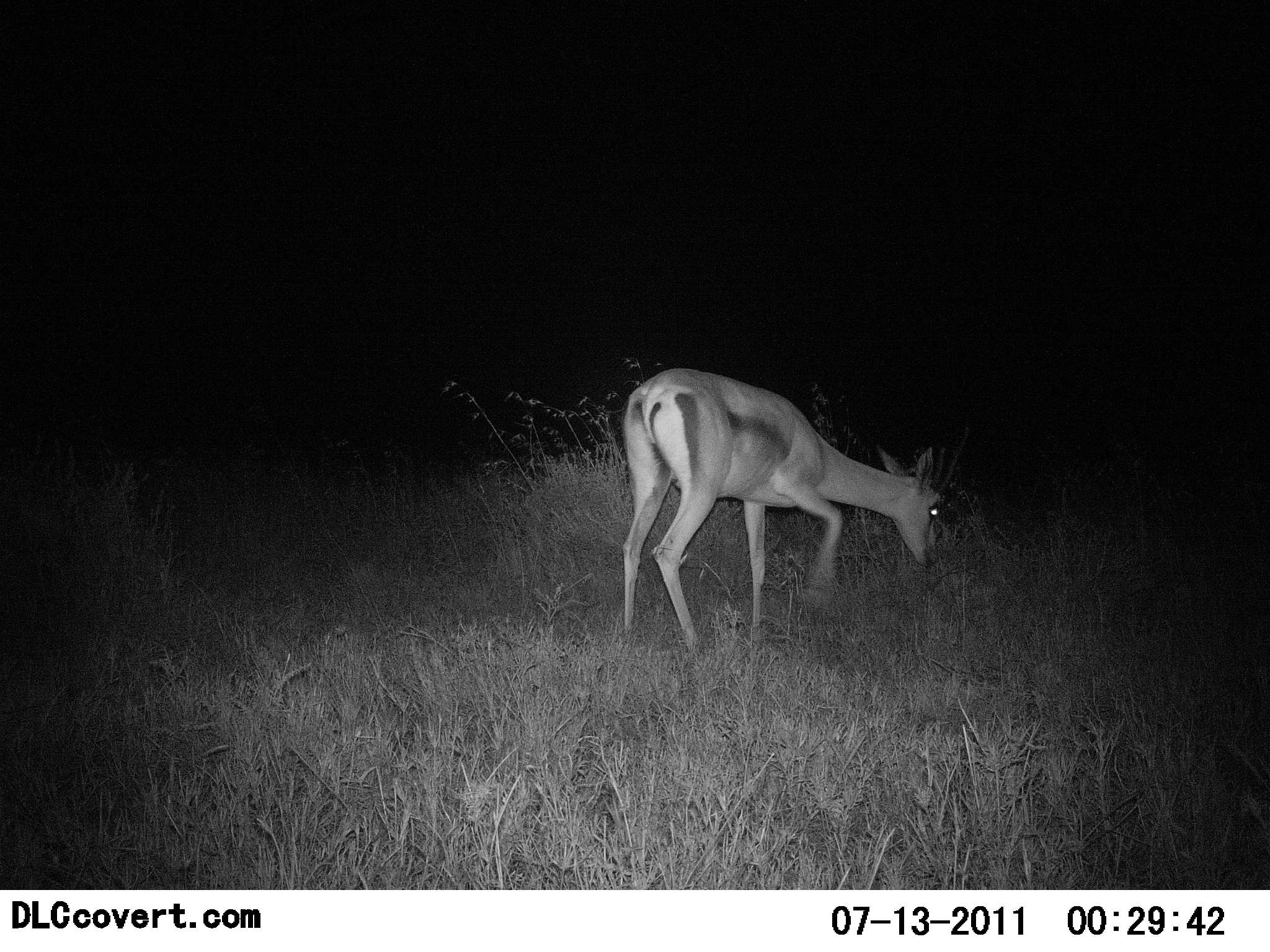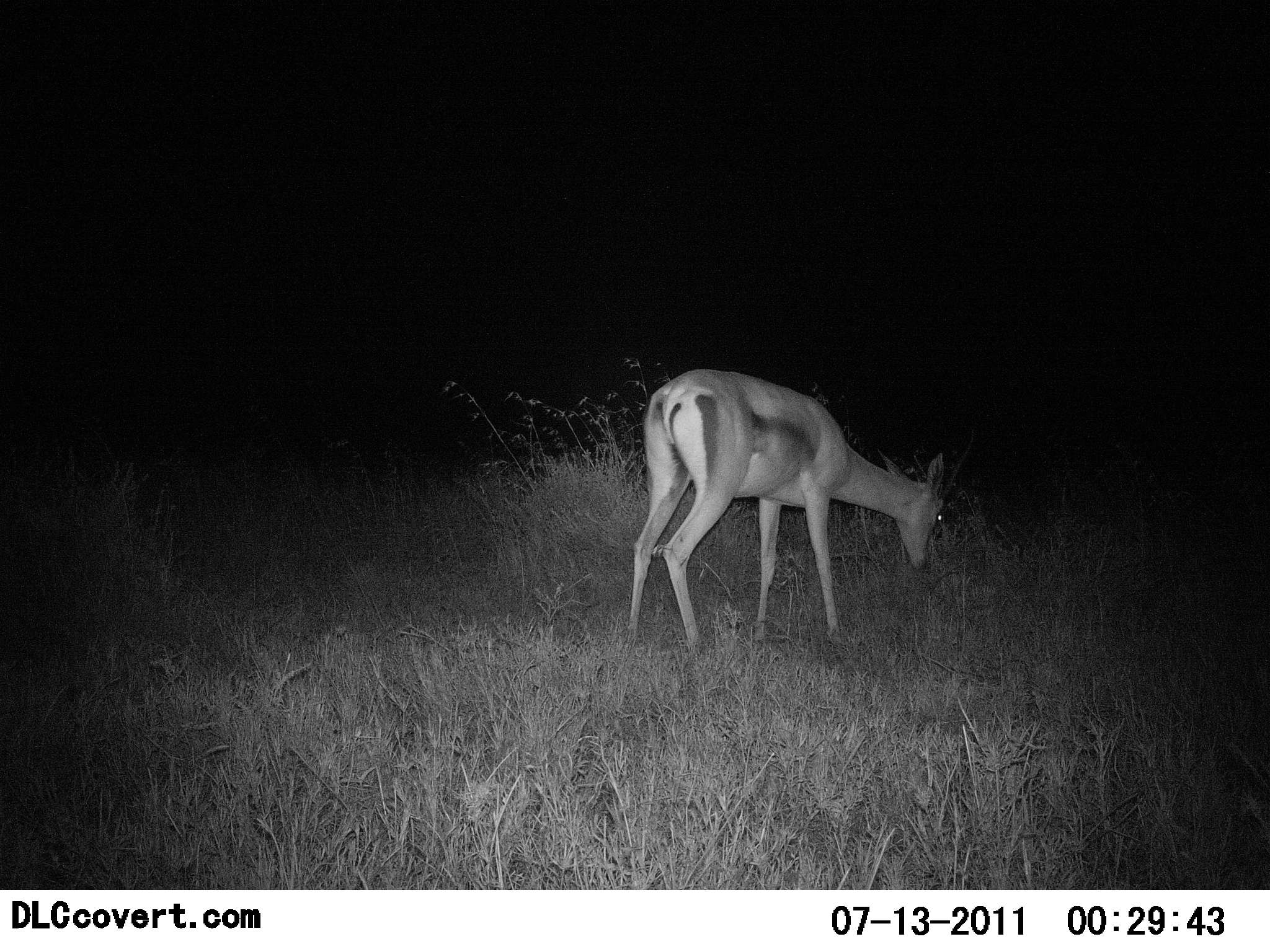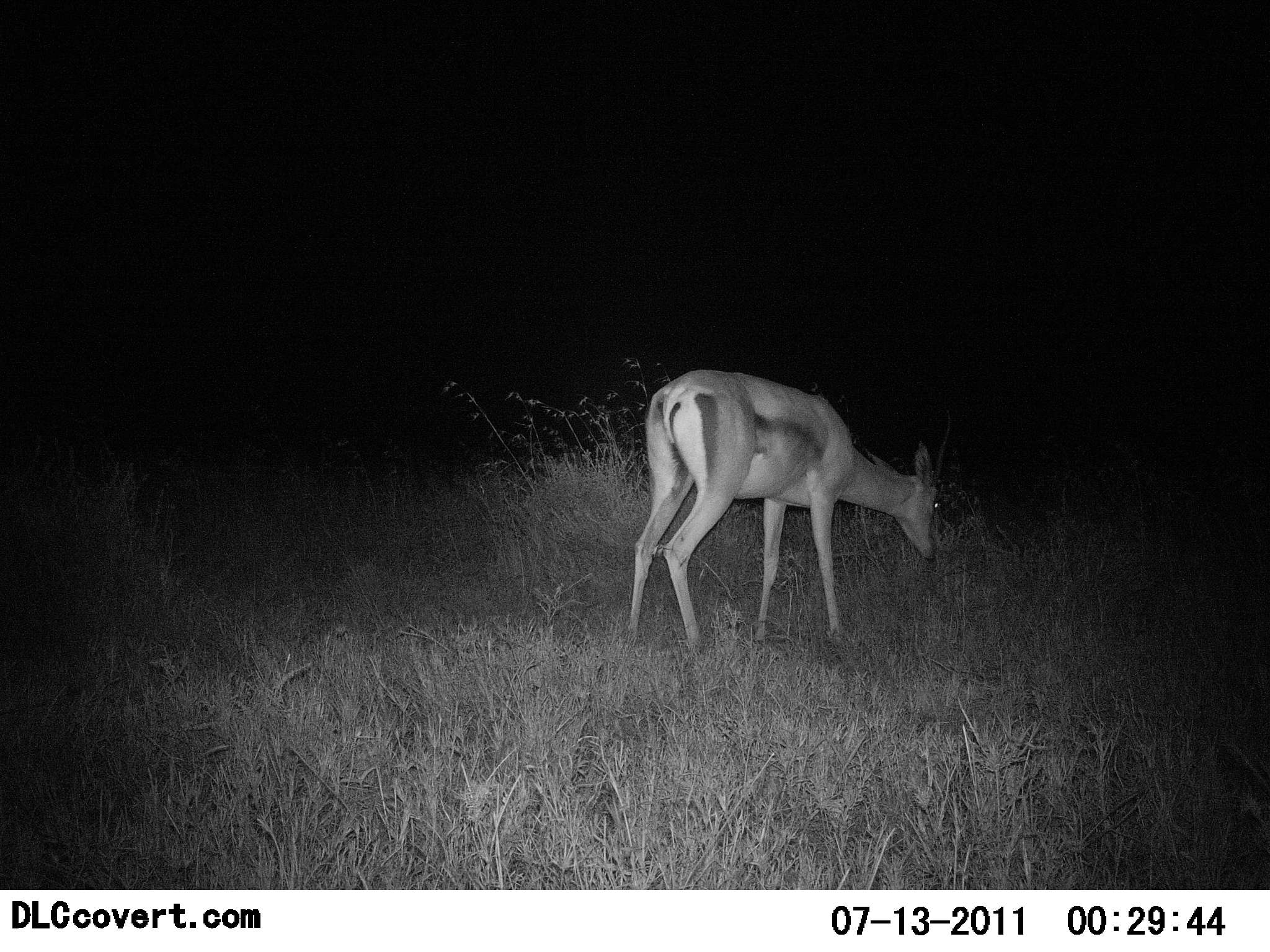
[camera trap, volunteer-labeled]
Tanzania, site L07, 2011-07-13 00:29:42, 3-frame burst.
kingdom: Animalia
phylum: Chordata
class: Mammalia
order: Artiodactyla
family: Bovidae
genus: Nanger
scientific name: Nanger granti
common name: grant's gazelle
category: gazellegrants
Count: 1.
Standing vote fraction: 40%.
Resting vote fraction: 0%.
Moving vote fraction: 0%.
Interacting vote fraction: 0%.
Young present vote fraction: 0%.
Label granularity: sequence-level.